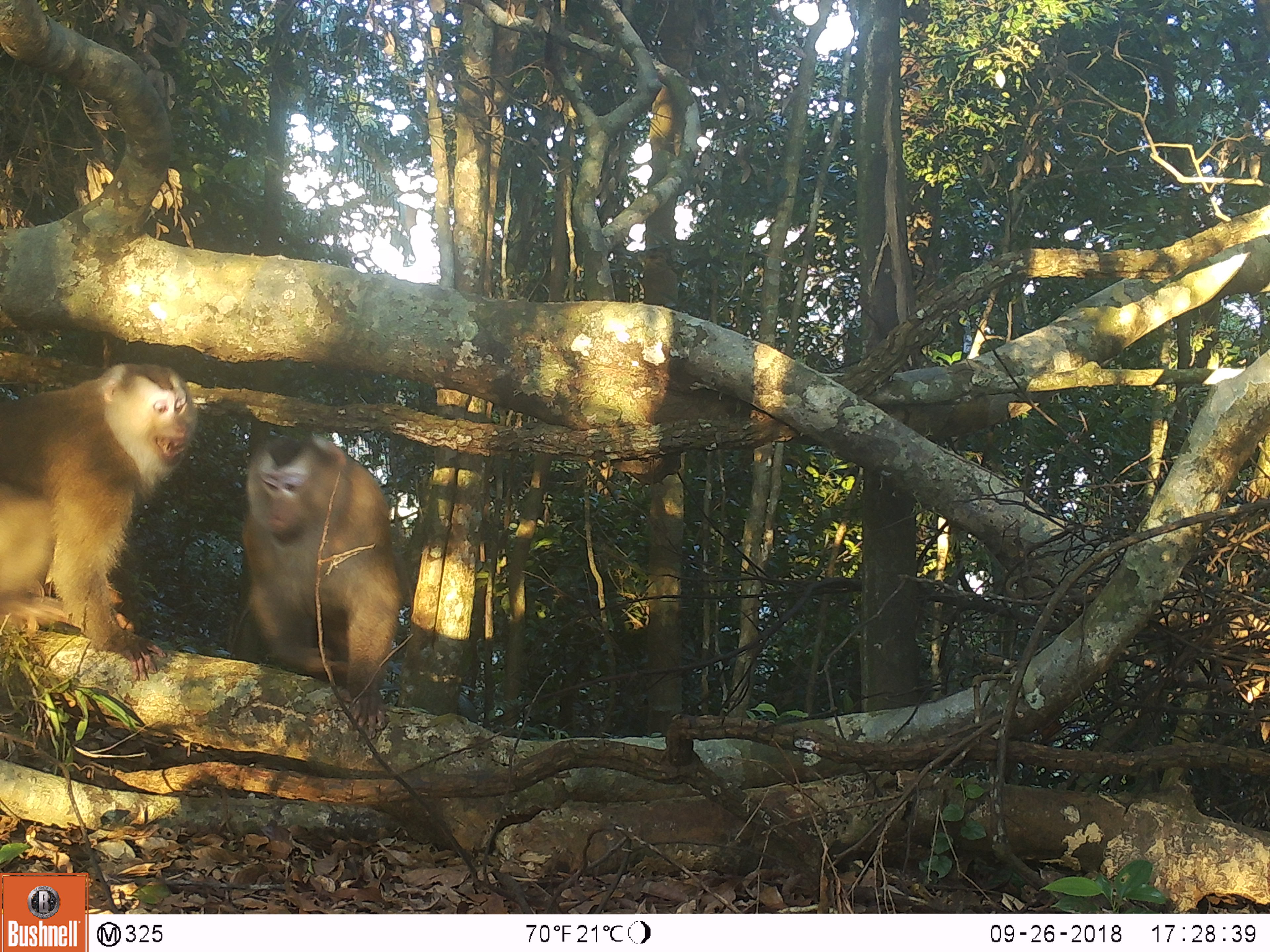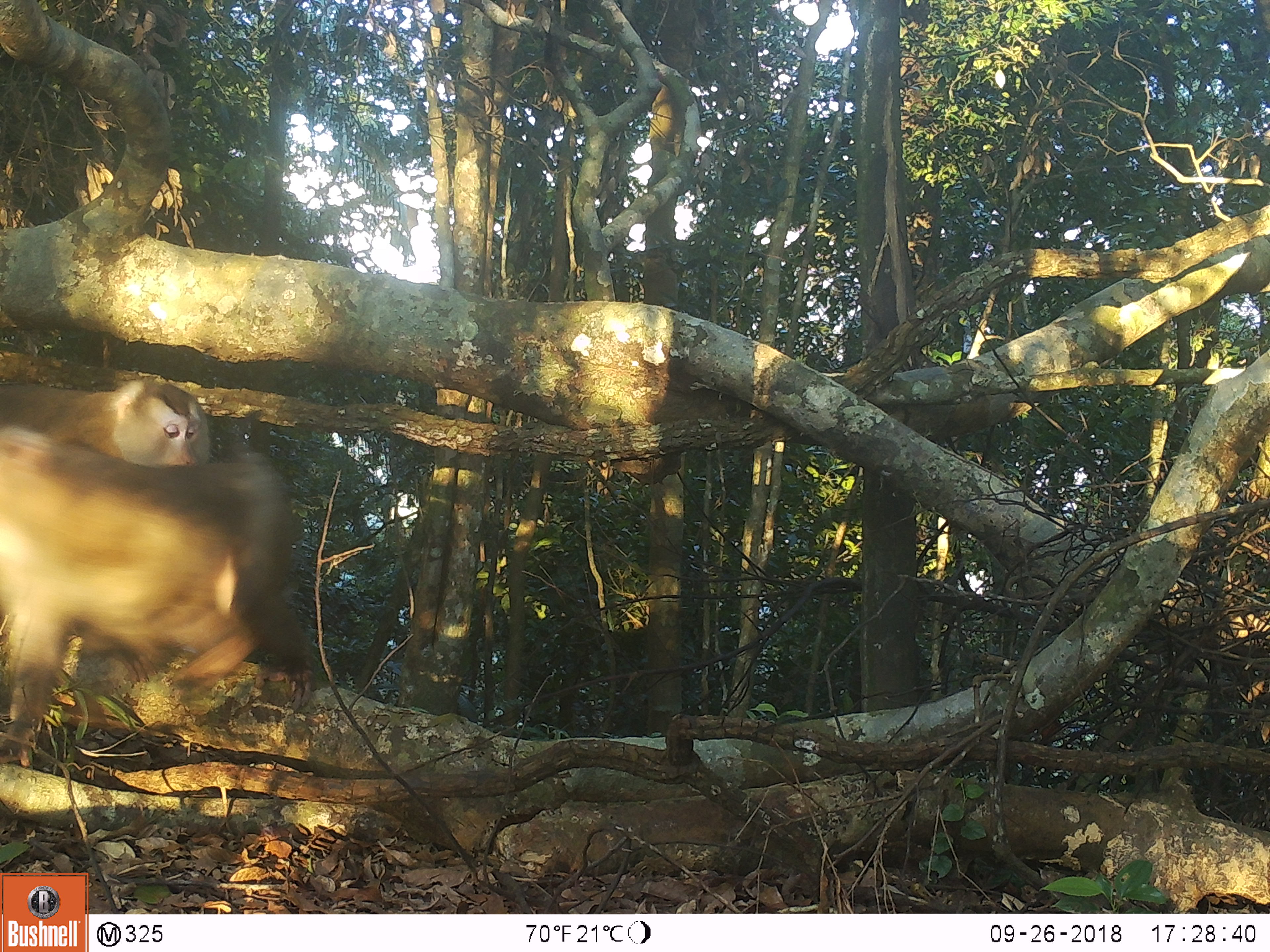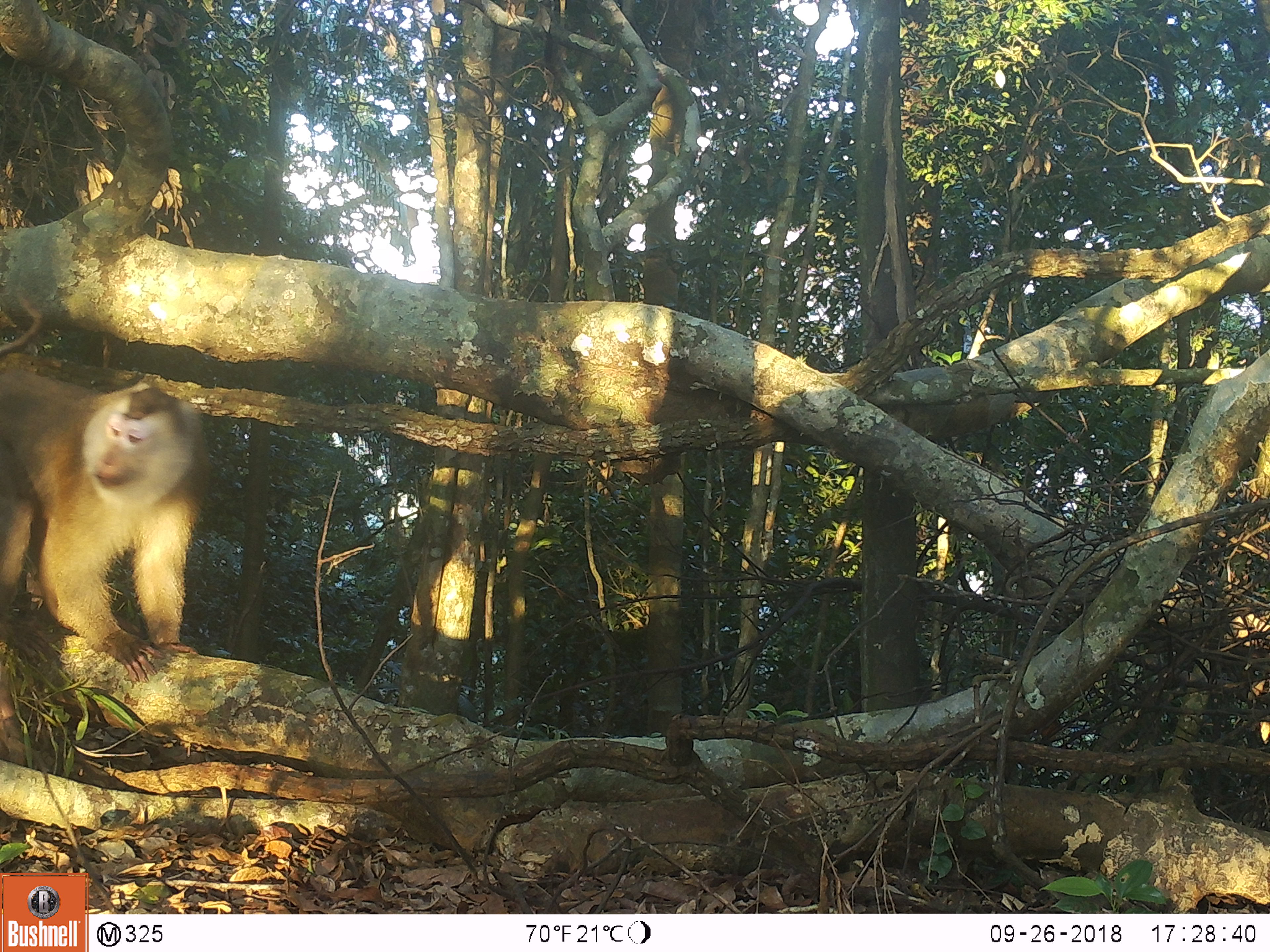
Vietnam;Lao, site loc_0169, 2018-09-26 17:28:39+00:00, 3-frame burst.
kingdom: Animalia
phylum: Chordata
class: Mammalia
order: Primates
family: Cercopithecidae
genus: Macaca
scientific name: Macaca nemestrina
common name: pig-tailed macaque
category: pig tailed macaque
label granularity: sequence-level